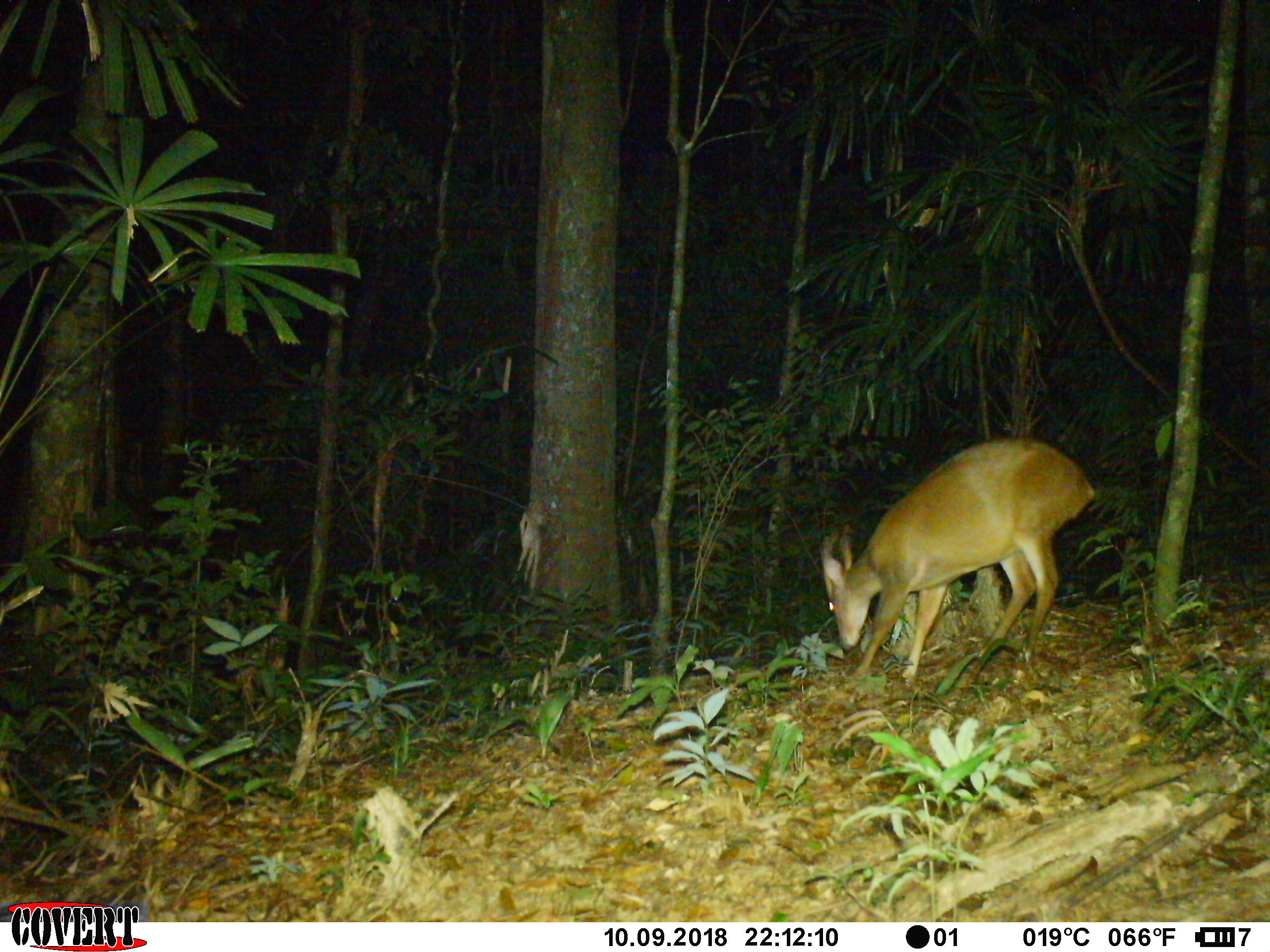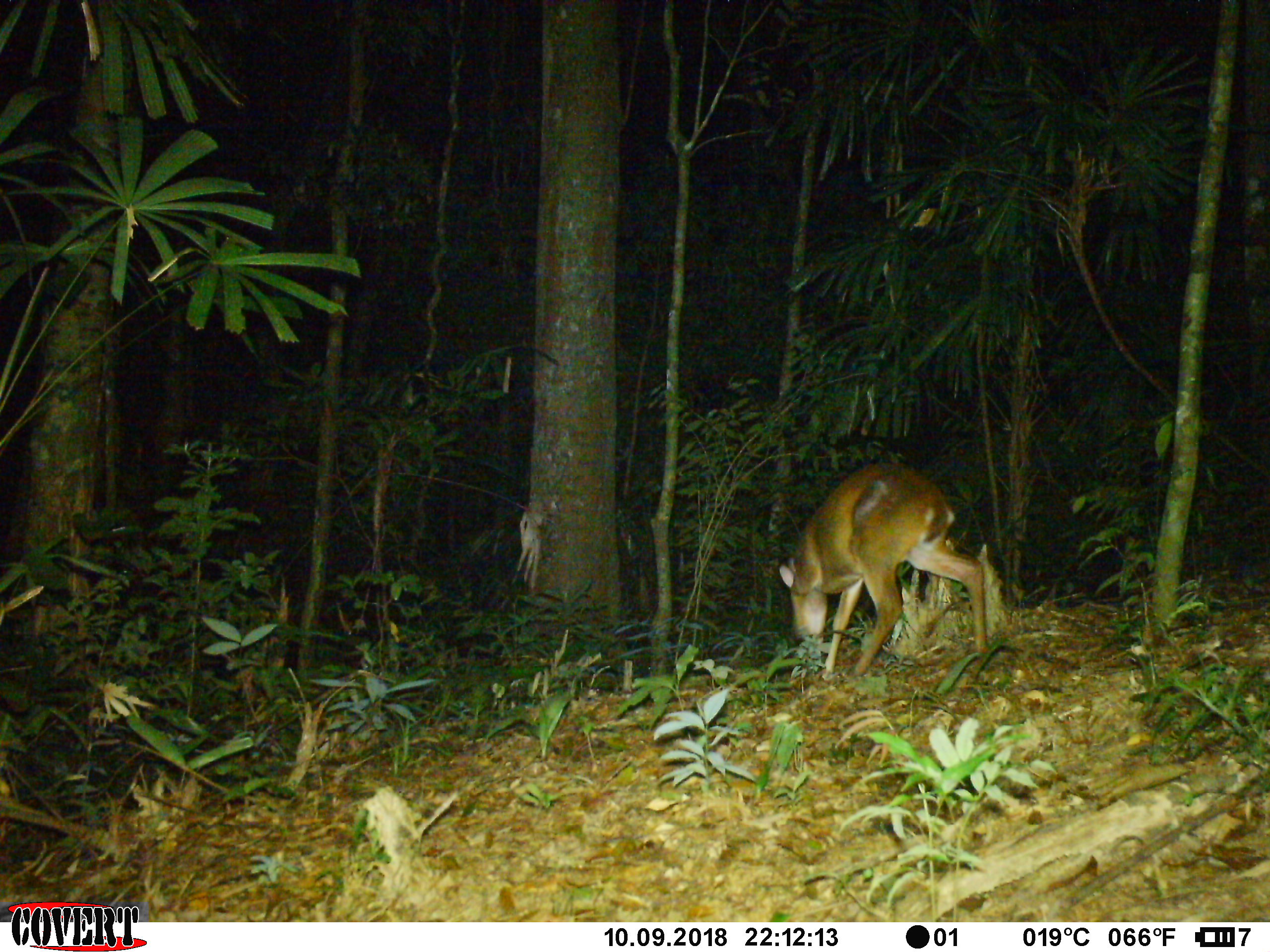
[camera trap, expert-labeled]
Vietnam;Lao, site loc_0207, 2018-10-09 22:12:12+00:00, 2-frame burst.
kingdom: Animalia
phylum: Chordata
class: Mammalia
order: Artiodactyla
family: Cervidae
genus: Muntiacus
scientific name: Muntiacus vuquangensis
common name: large-antlered muntjac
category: large antlered muntjac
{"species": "large antlered muntjac (large-antlered muntjac) (Muntiacus vuquangensis)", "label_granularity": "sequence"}